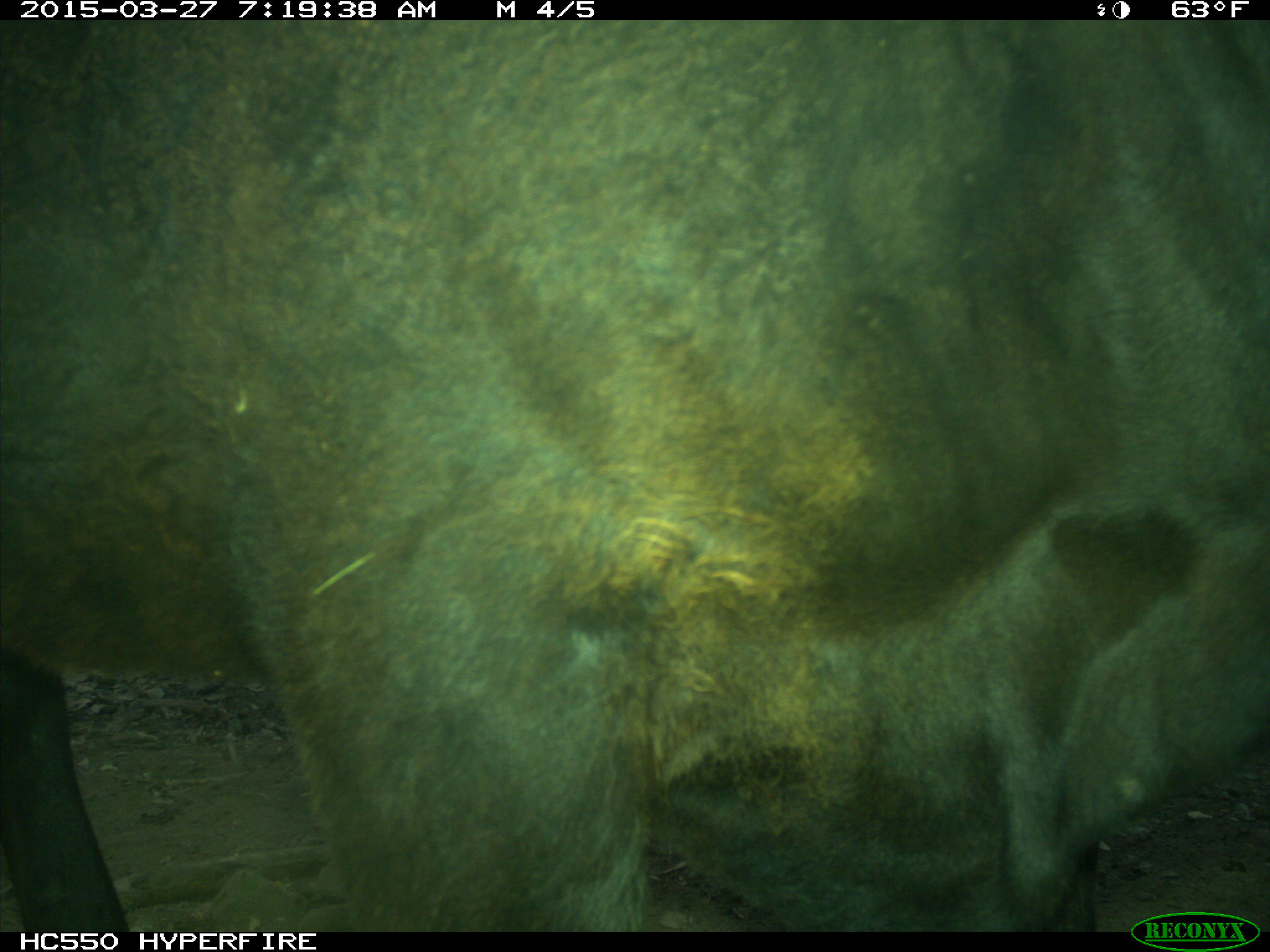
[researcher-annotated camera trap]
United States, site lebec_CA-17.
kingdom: Animalia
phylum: Chordata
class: Mammalia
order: Artiodactyla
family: Bovidae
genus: Bos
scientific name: Bos taurus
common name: domestic cow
Bos taurus (domestic cow).